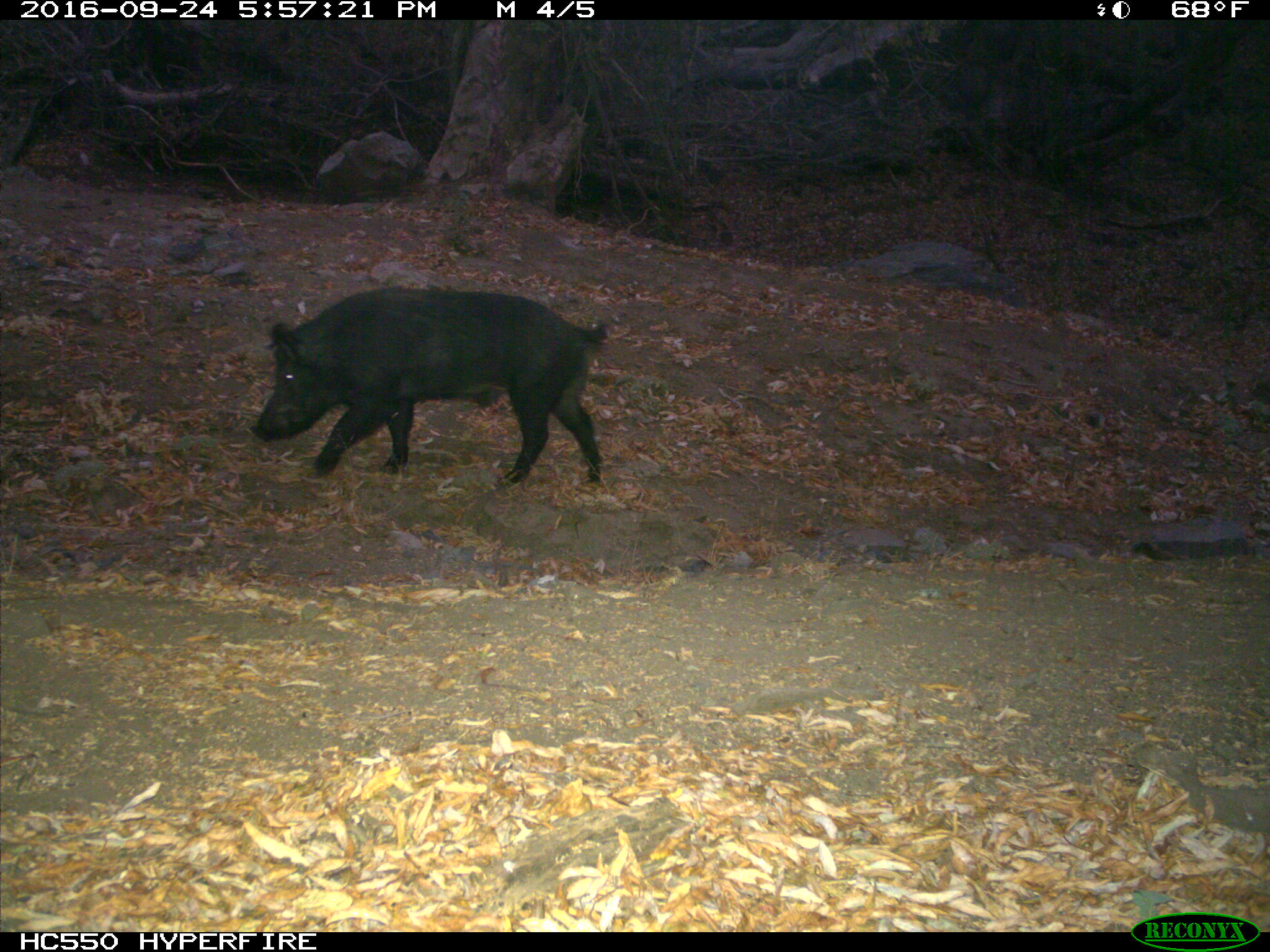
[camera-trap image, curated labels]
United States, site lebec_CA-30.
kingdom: Animalia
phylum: Chordata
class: Mammalia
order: Artiodactyla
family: Suidae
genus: Sus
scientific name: Sus scrofa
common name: wild boar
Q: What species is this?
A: Sus scrofa (wild boar).